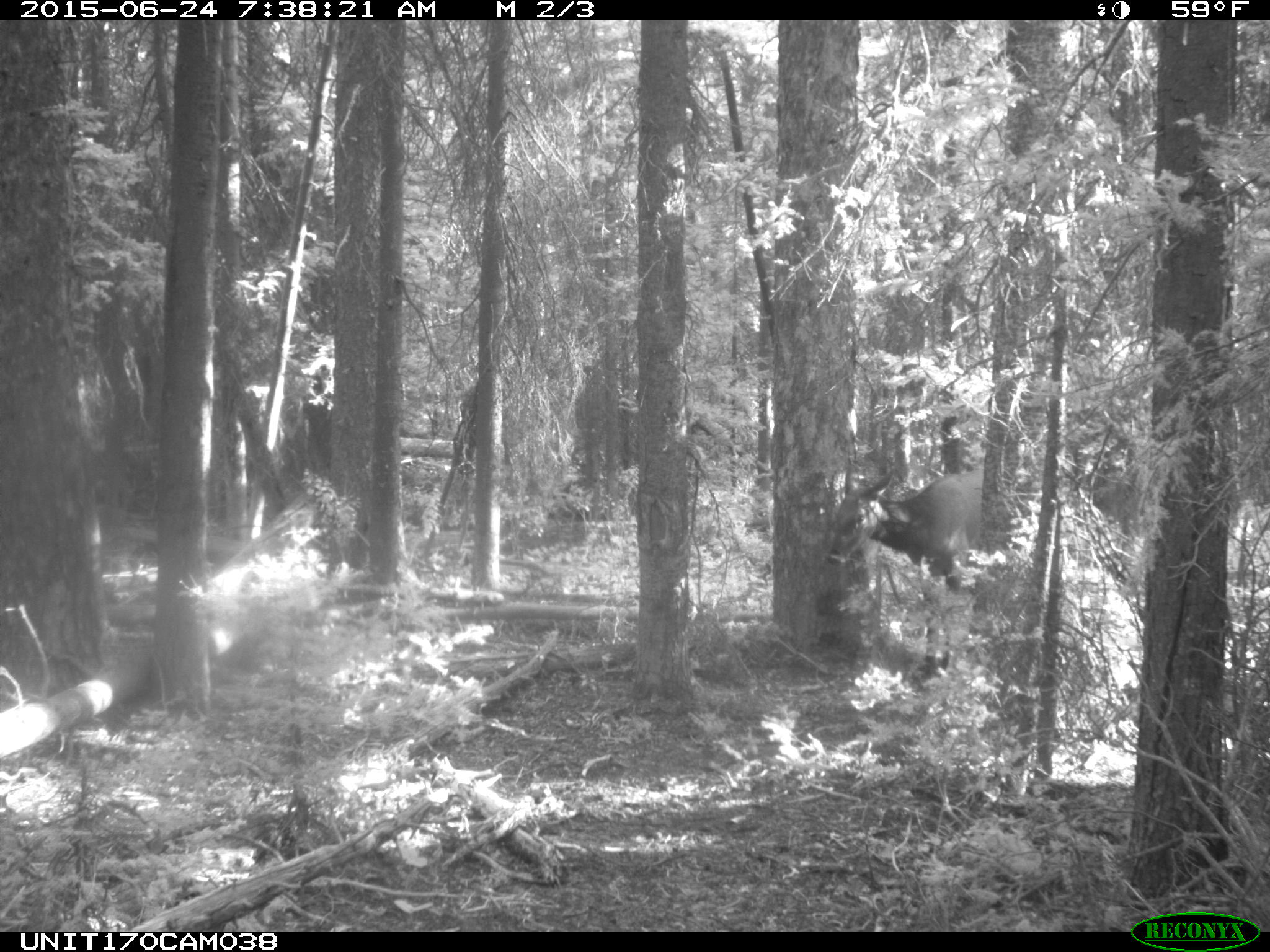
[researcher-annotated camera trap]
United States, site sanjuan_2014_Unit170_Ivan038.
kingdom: Animalia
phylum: Chordata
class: Mammalia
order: Artiodactyla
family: Cervidae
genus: Cervus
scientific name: Cervus elaphus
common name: red deer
Cervus elaphus (red deer).